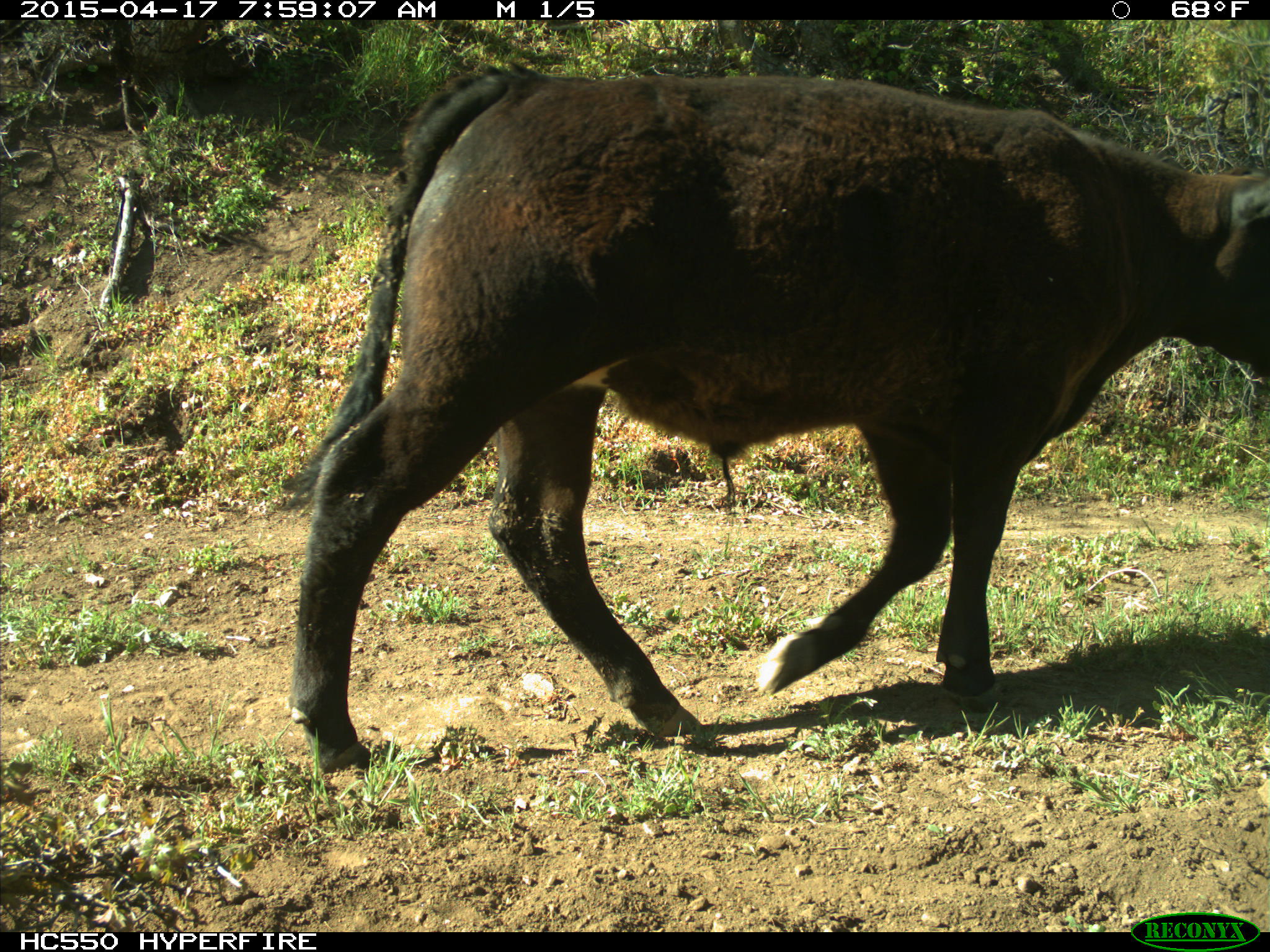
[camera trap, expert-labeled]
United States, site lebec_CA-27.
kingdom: Animalia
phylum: Chordata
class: Mammalia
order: Artiodactyla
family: Bovidae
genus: Bos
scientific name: Bos taurus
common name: domestic cow